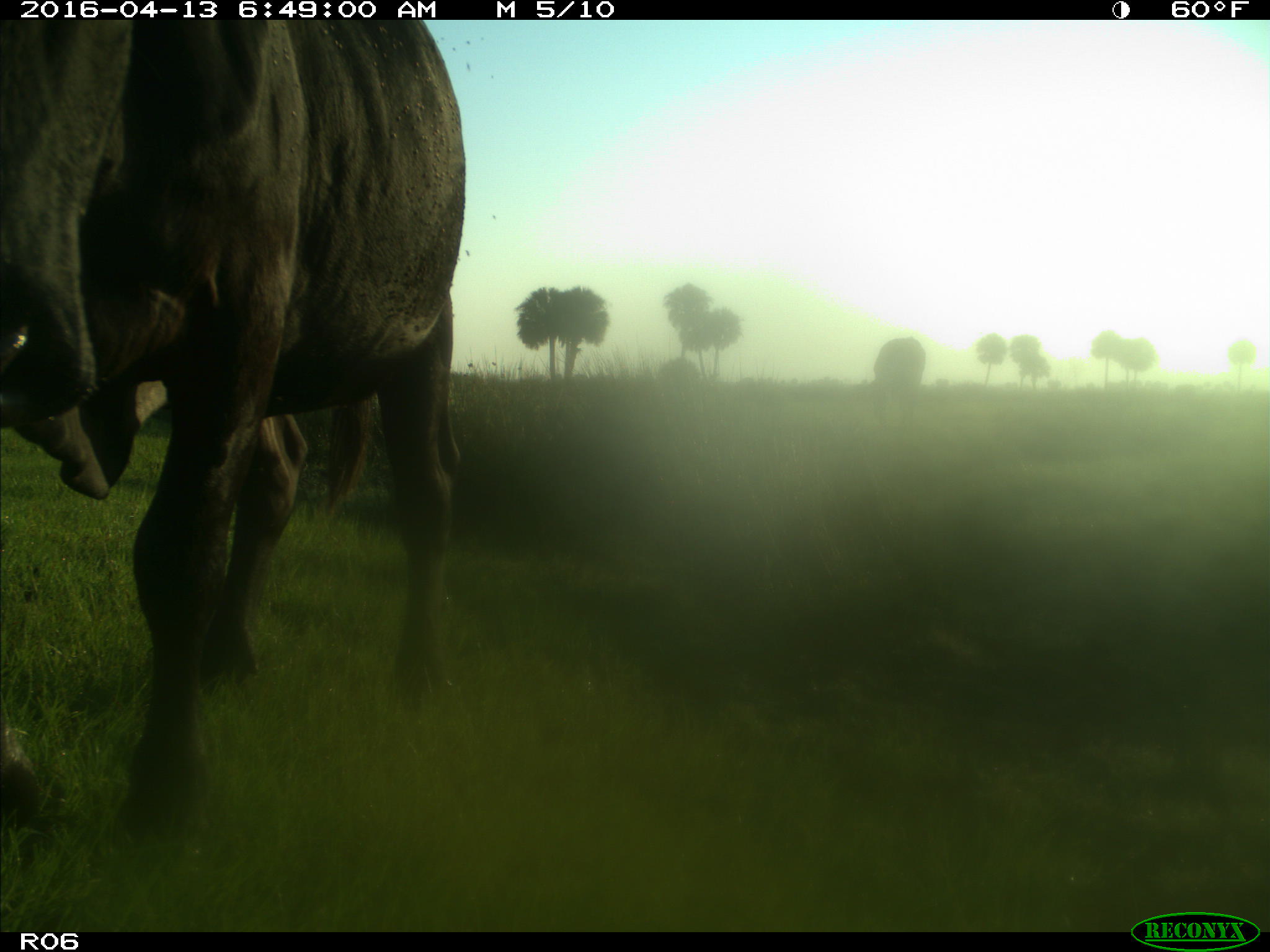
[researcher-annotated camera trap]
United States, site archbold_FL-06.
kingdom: Animalia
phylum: Chordata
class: Mammalia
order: Artiodactyla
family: Bovidae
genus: Bos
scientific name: Bos taurus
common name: domestic cow